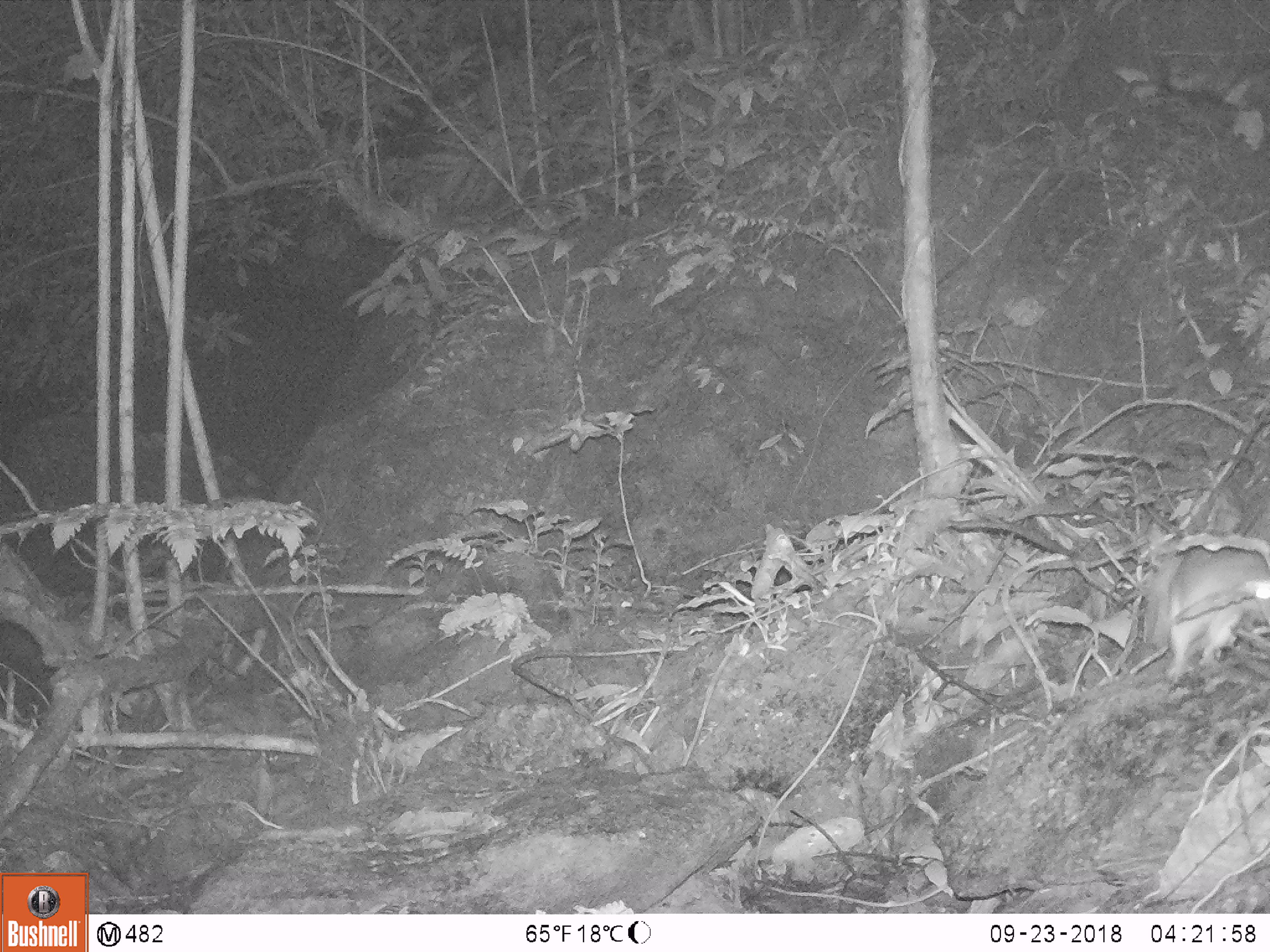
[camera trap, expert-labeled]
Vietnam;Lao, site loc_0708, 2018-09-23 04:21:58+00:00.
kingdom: Animalia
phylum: Chordata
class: Mammalia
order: Rodentia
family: Muridae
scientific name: Muridae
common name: old-world mice and rats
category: unidentified murid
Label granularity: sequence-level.